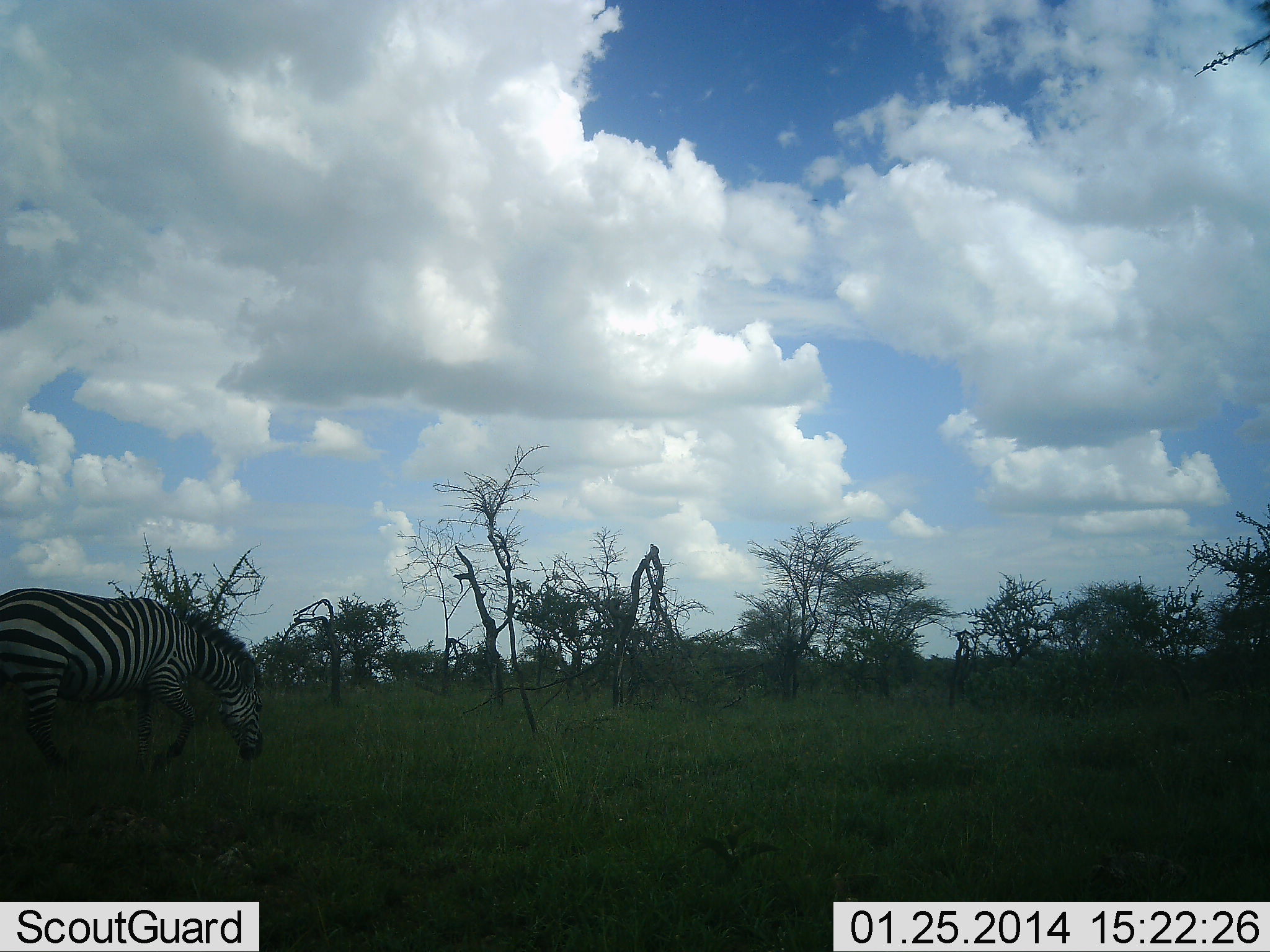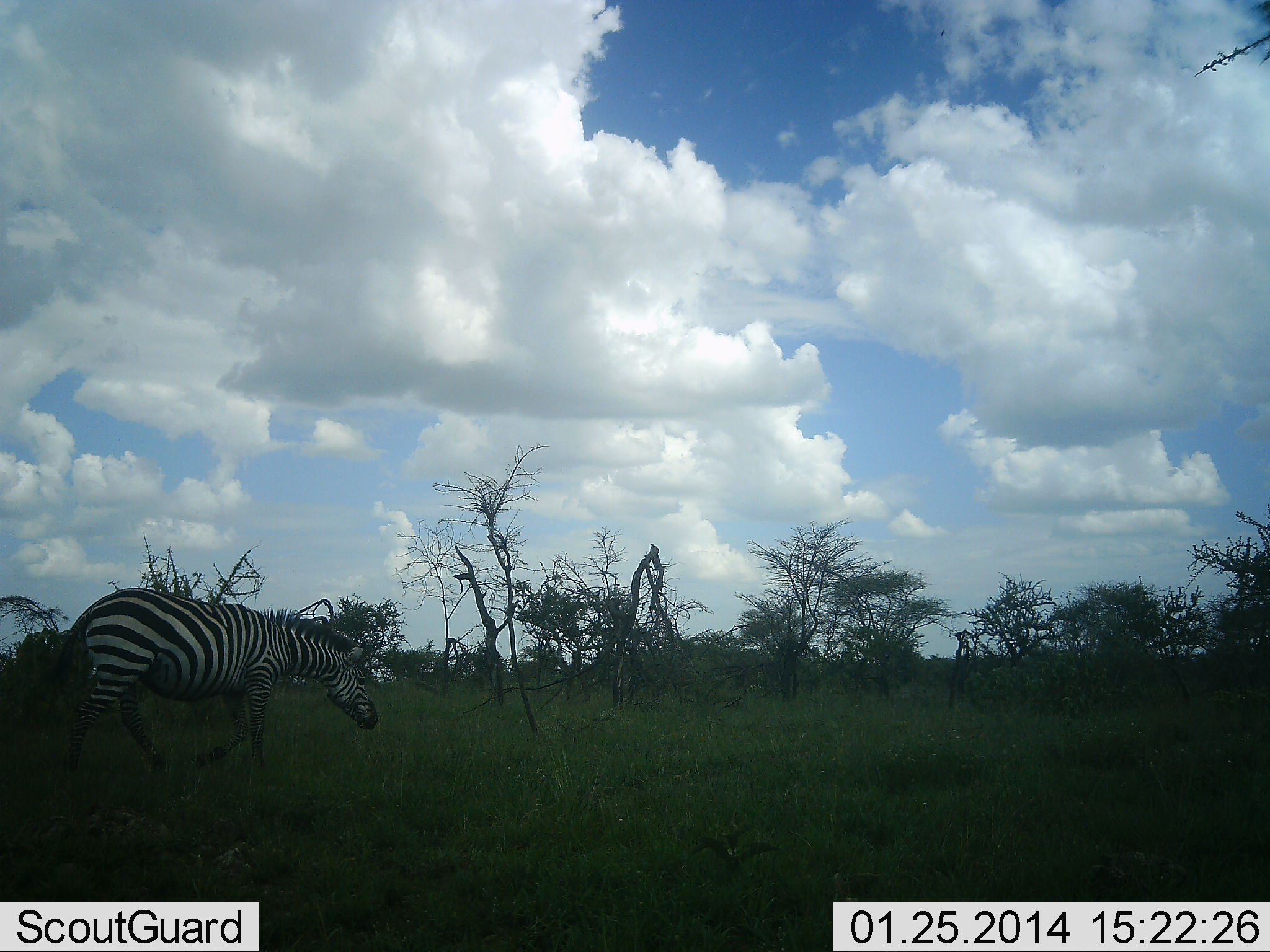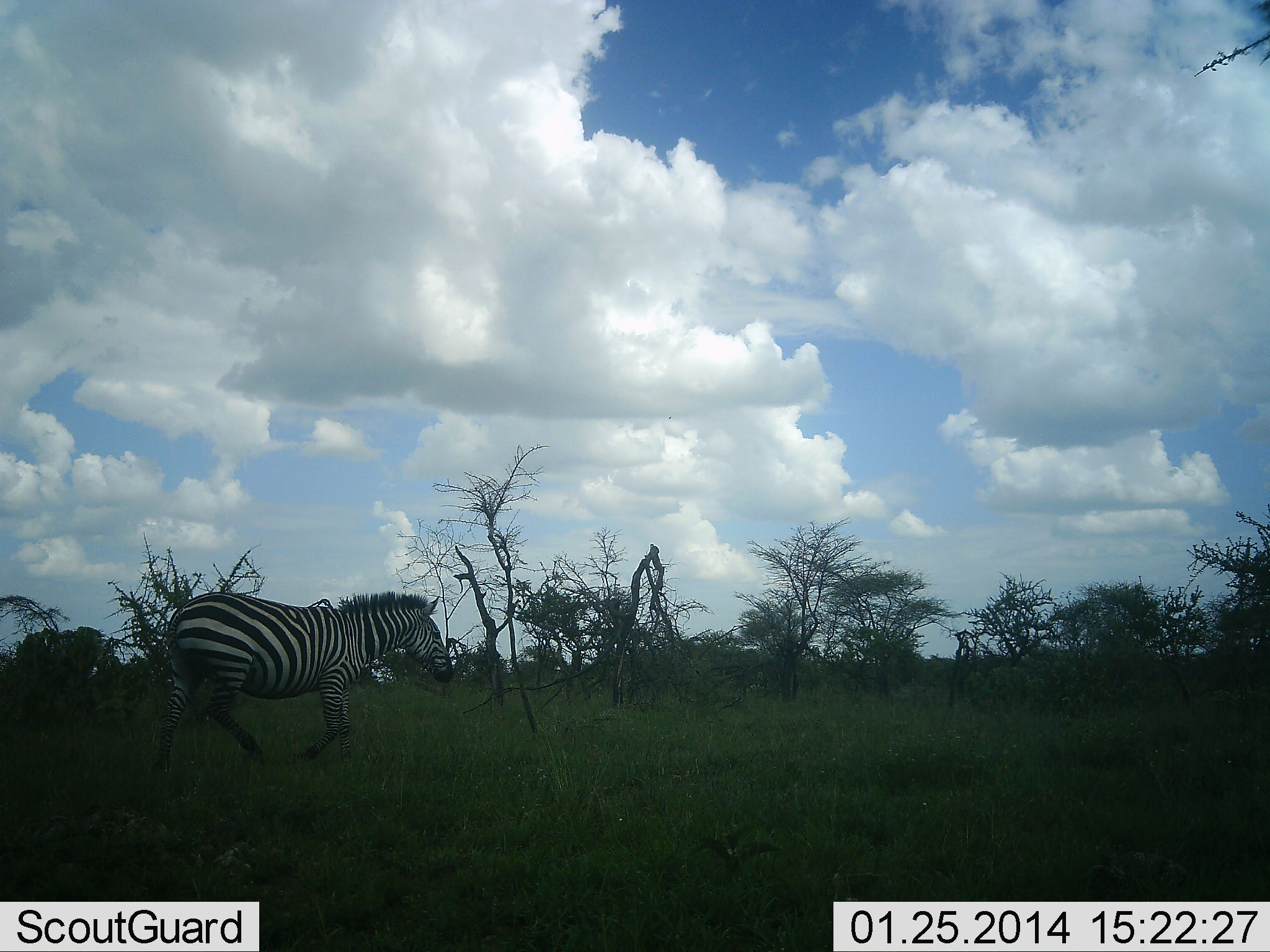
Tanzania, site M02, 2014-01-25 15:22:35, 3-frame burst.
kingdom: Animalia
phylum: Chordata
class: Mammalia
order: Perissodactyla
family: Equidae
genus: Equus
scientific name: Equus quagga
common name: plains zebra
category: zebra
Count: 1.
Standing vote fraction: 0%.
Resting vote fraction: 0%.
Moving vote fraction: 100%.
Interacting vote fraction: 0%.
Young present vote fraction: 0%.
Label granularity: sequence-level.